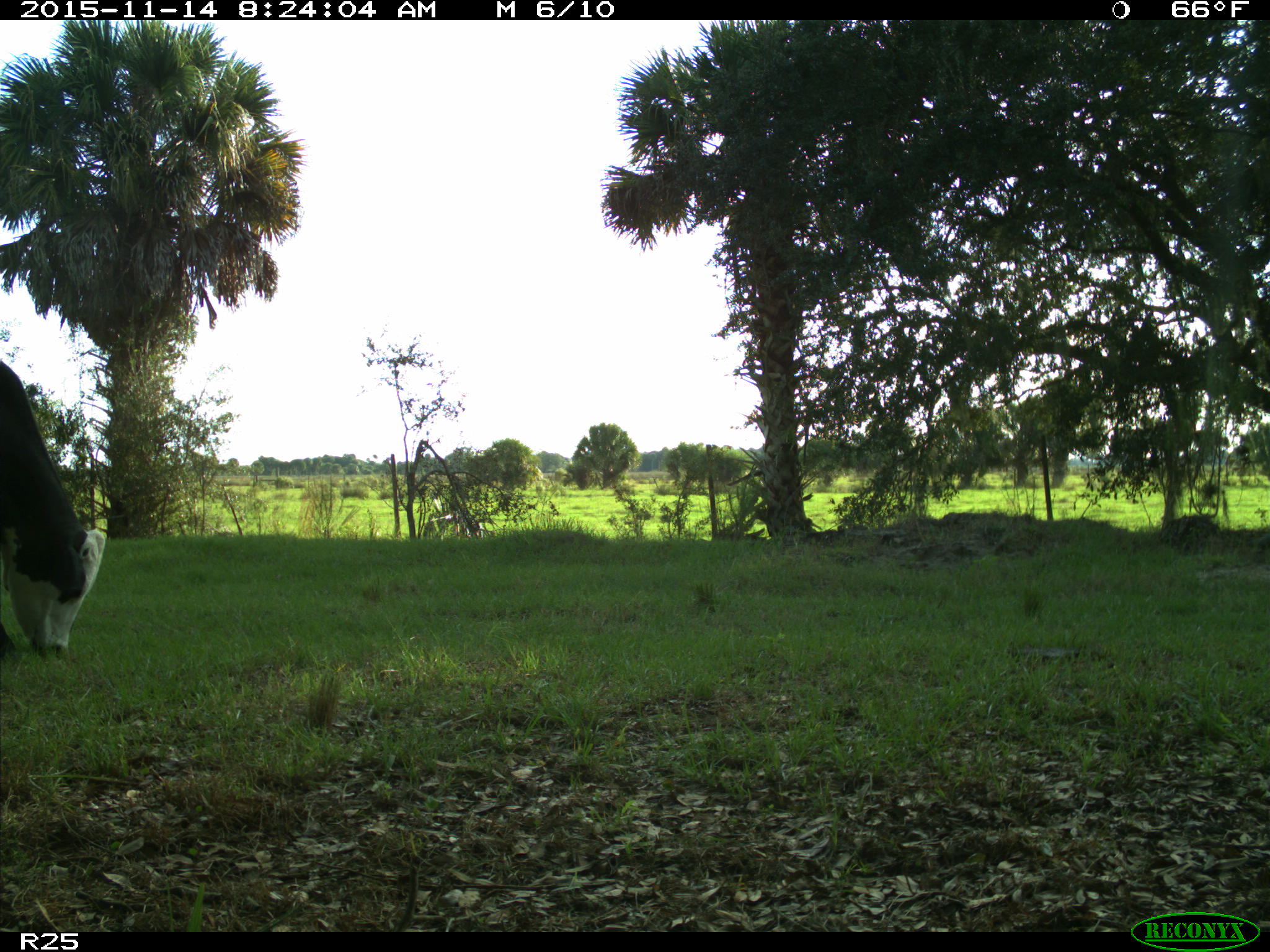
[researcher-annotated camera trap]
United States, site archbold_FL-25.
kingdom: Animalia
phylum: Chordata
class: Mammalia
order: Artiodactyla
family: Bovidae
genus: Bos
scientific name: Bos taurus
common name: domestic cow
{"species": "Bos taurus (domestic cow)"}